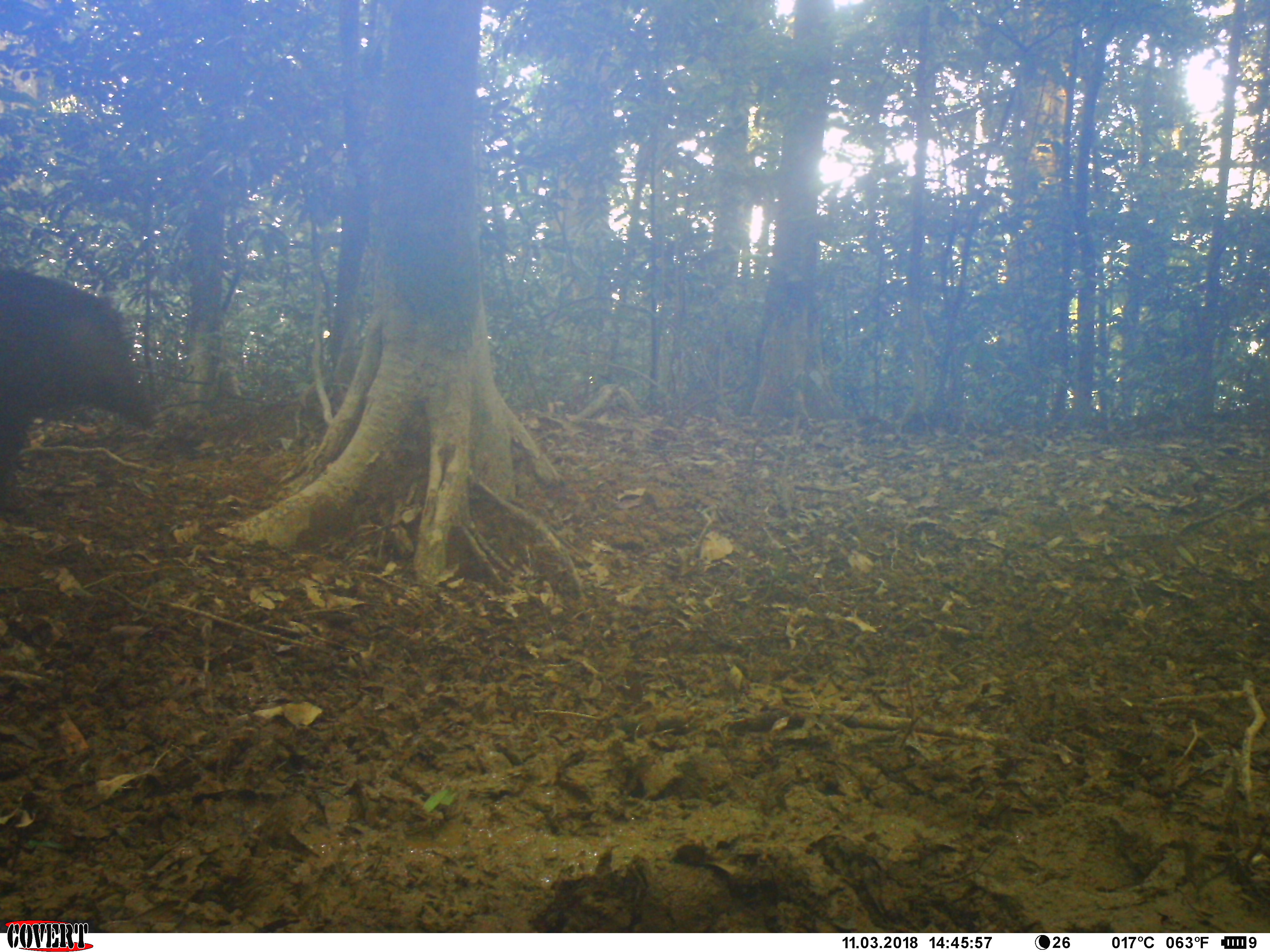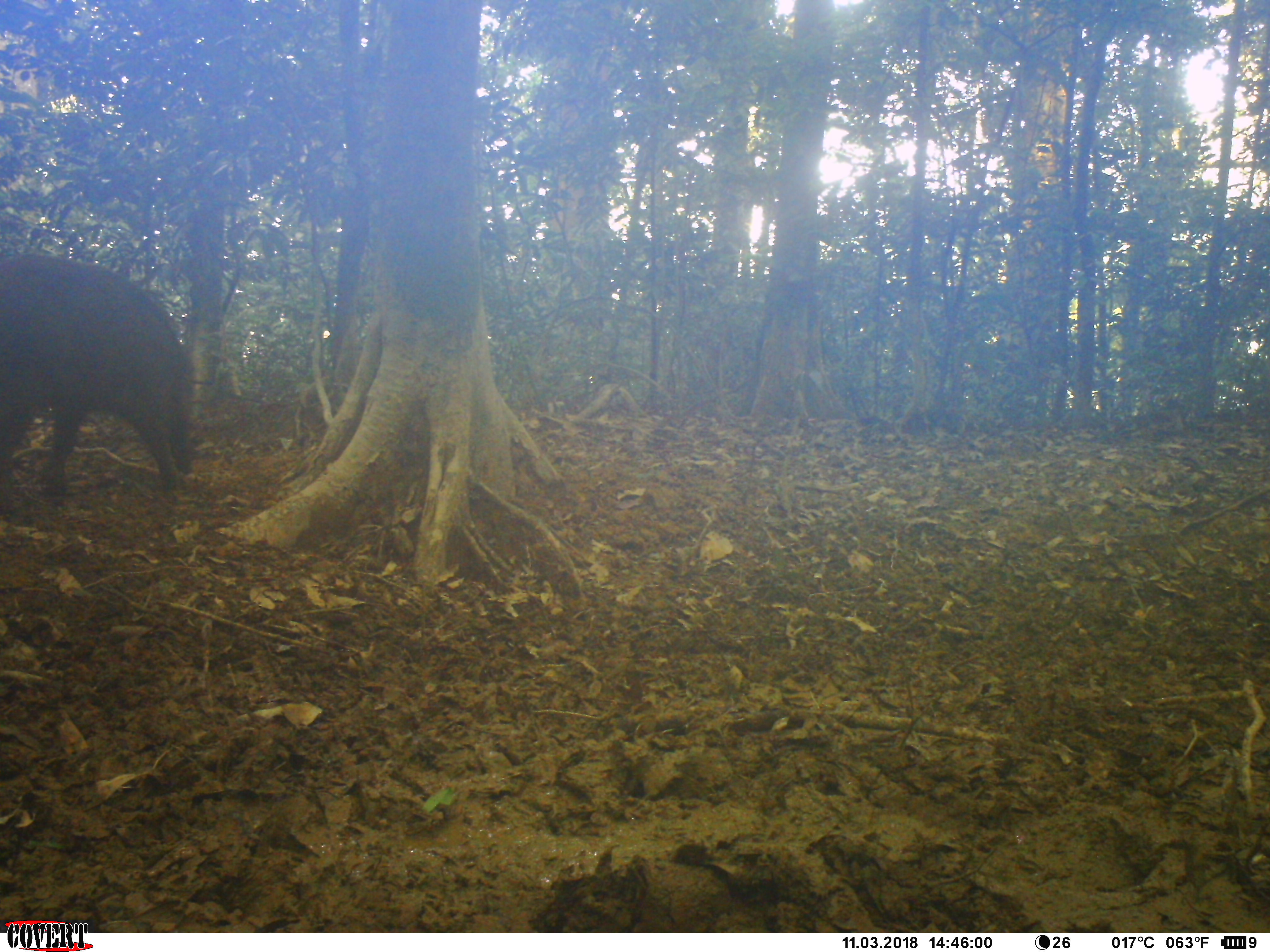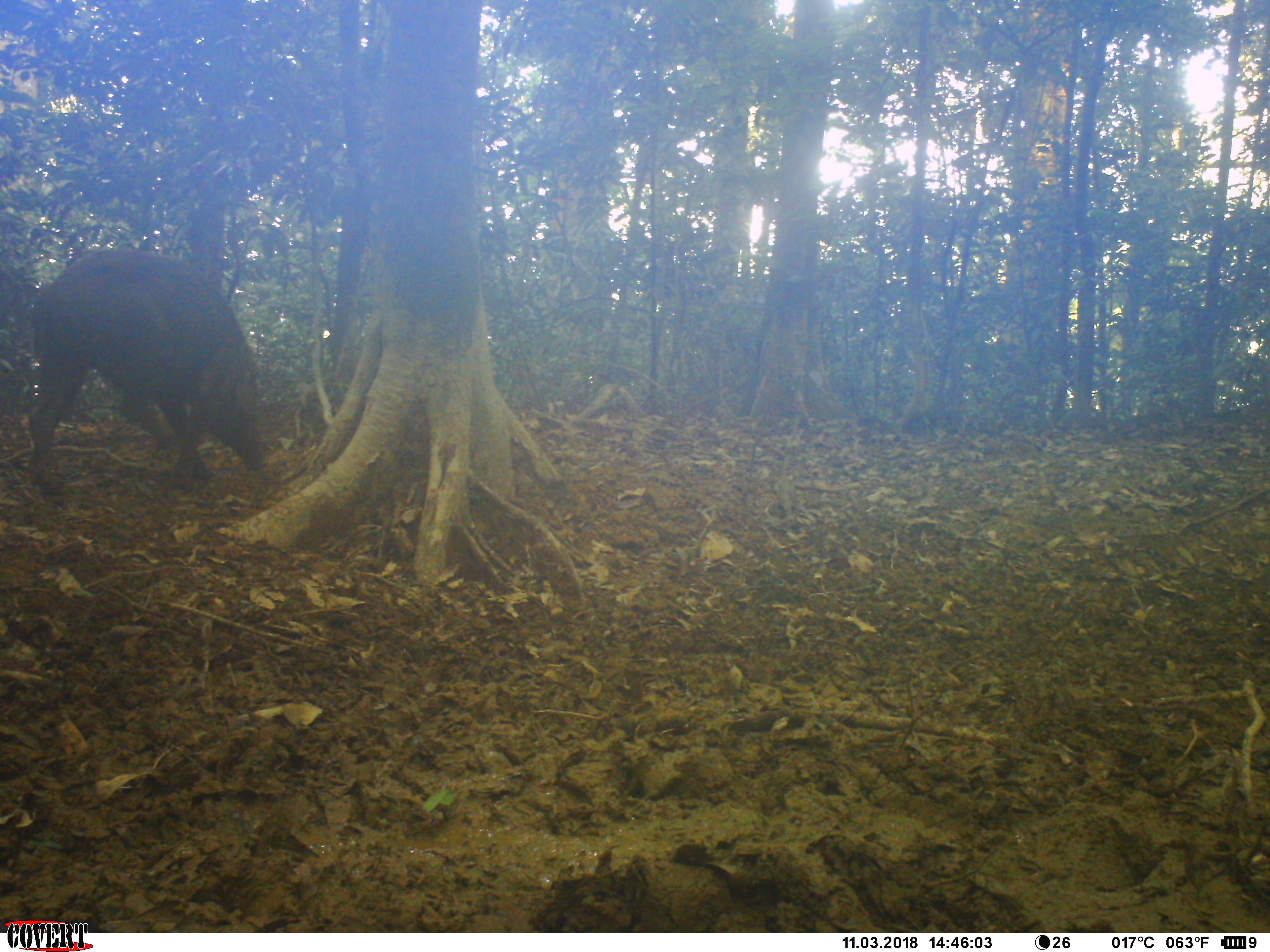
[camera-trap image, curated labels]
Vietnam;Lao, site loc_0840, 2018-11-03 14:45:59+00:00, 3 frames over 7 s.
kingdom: Animalia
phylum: Chordata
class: Mammalia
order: Artiodactyla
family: Suidae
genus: Sus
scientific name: Sus scrofa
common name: eurasian wild pig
Eurasian wild pig (Sus scrofa). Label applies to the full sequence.